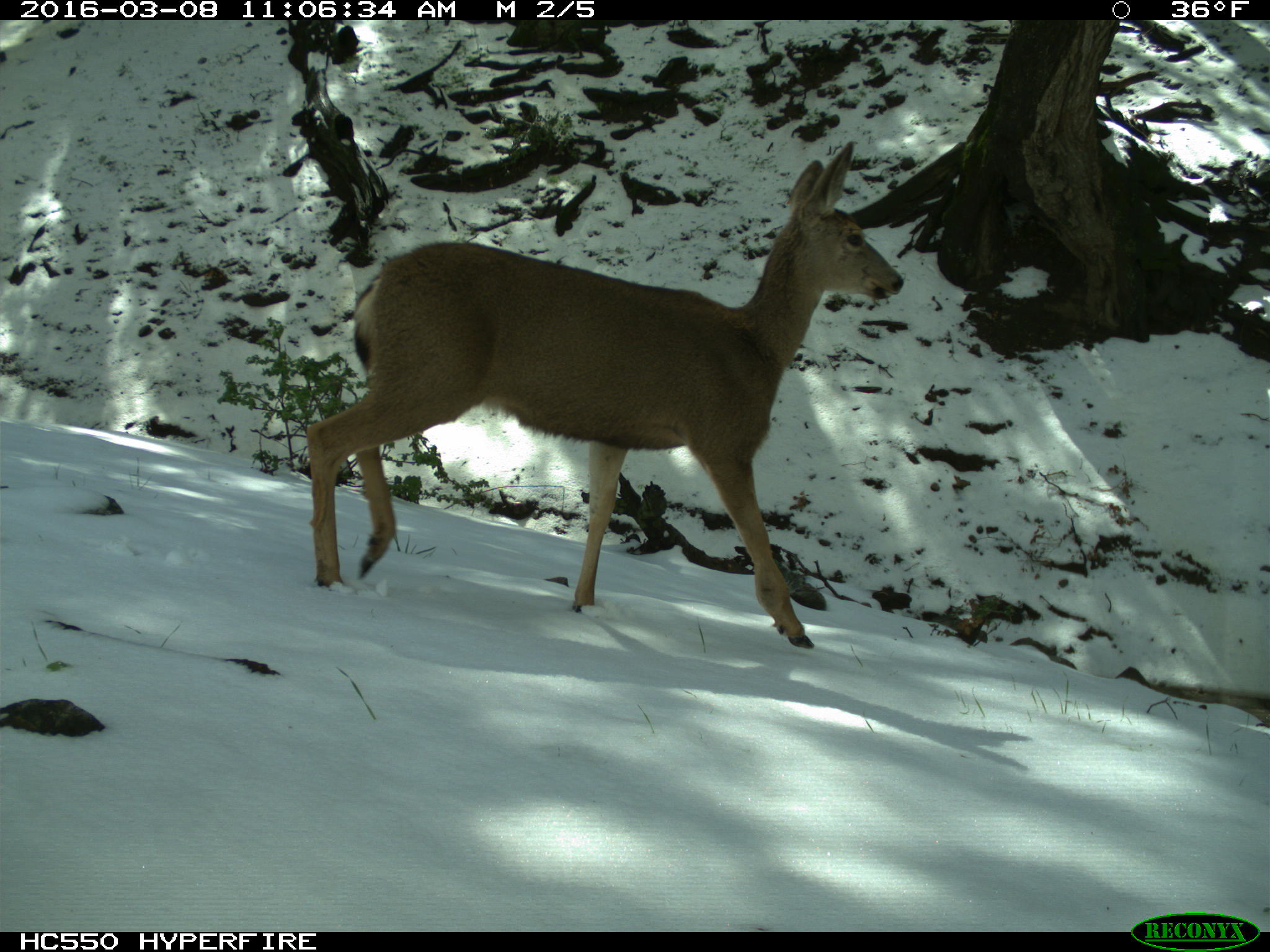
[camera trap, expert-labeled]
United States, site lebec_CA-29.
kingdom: Animalia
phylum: Chordata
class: Mammalia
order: Artiodactyla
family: Cervidae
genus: Odocoileus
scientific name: Odocoileus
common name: deer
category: unidentified deer